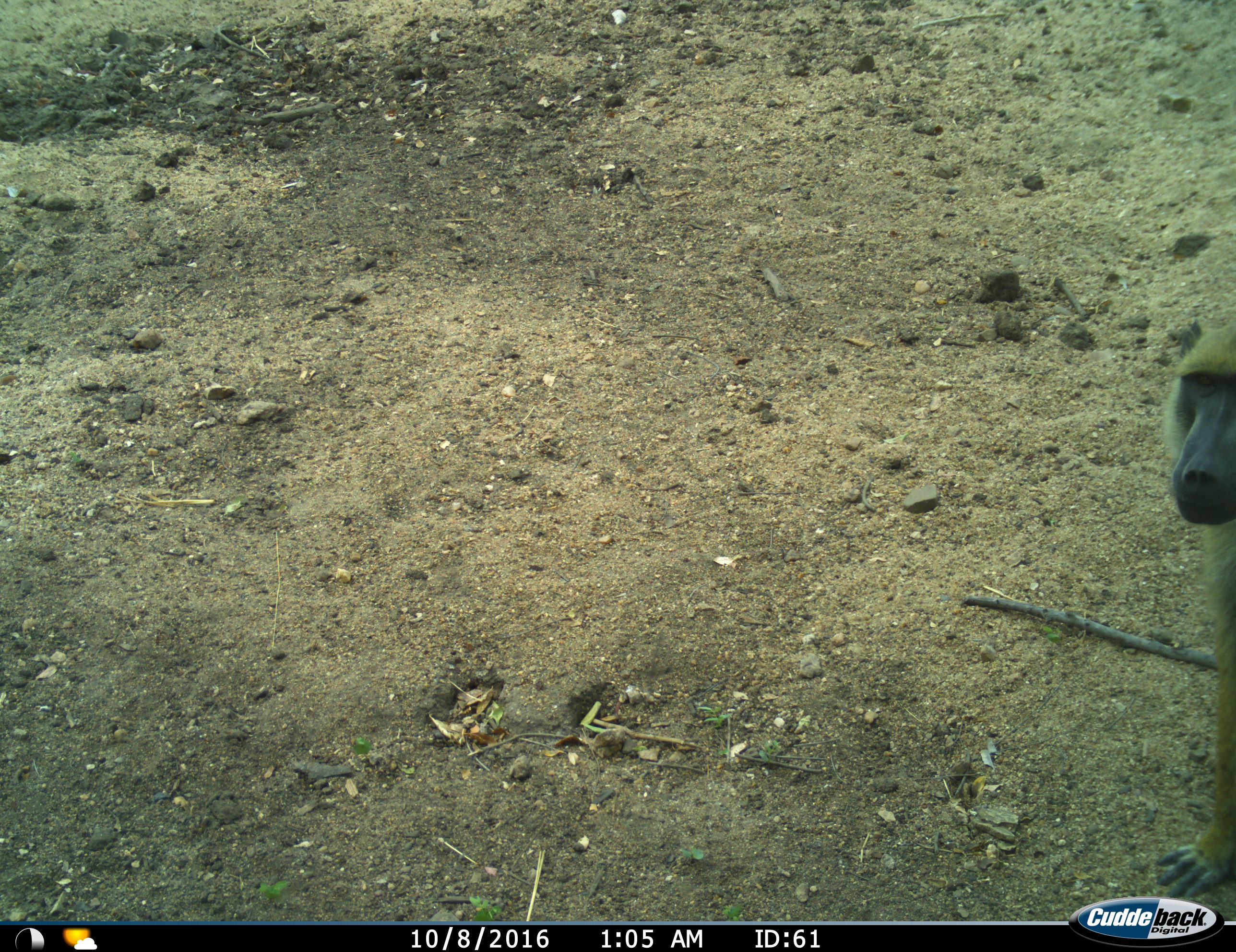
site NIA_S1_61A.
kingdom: Animalia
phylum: Chordata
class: Mammalia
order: Primates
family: Cercopithecidae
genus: Papio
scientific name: Papio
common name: baboon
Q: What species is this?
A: Baboon (Papio).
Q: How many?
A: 1.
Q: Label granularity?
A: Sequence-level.